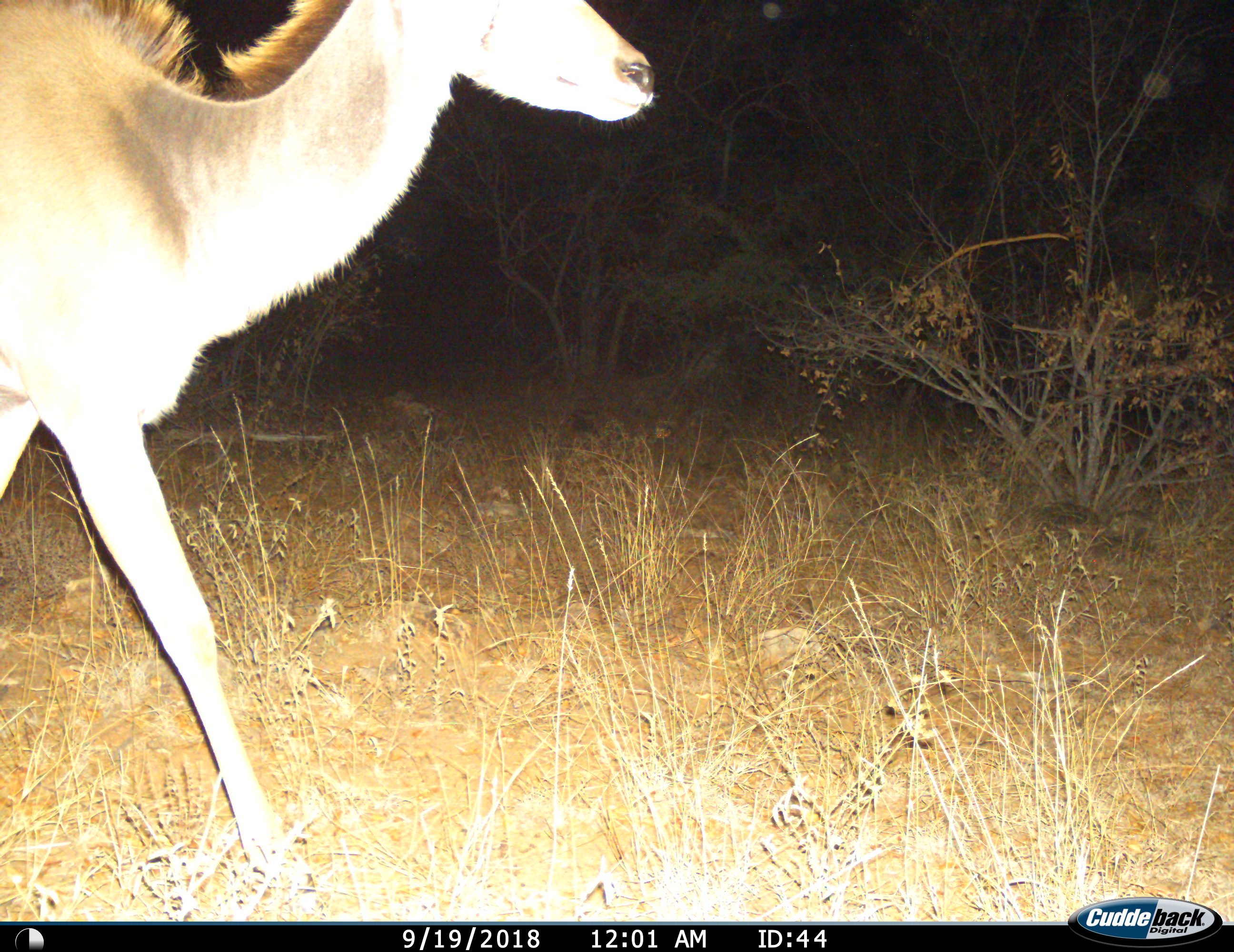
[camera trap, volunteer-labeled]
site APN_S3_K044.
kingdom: Animalia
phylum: Chordata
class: Mammalia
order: Artiodactyla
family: Bovidae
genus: Tragelaphus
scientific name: Tragelaphus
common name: kudu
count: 1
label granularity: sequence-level